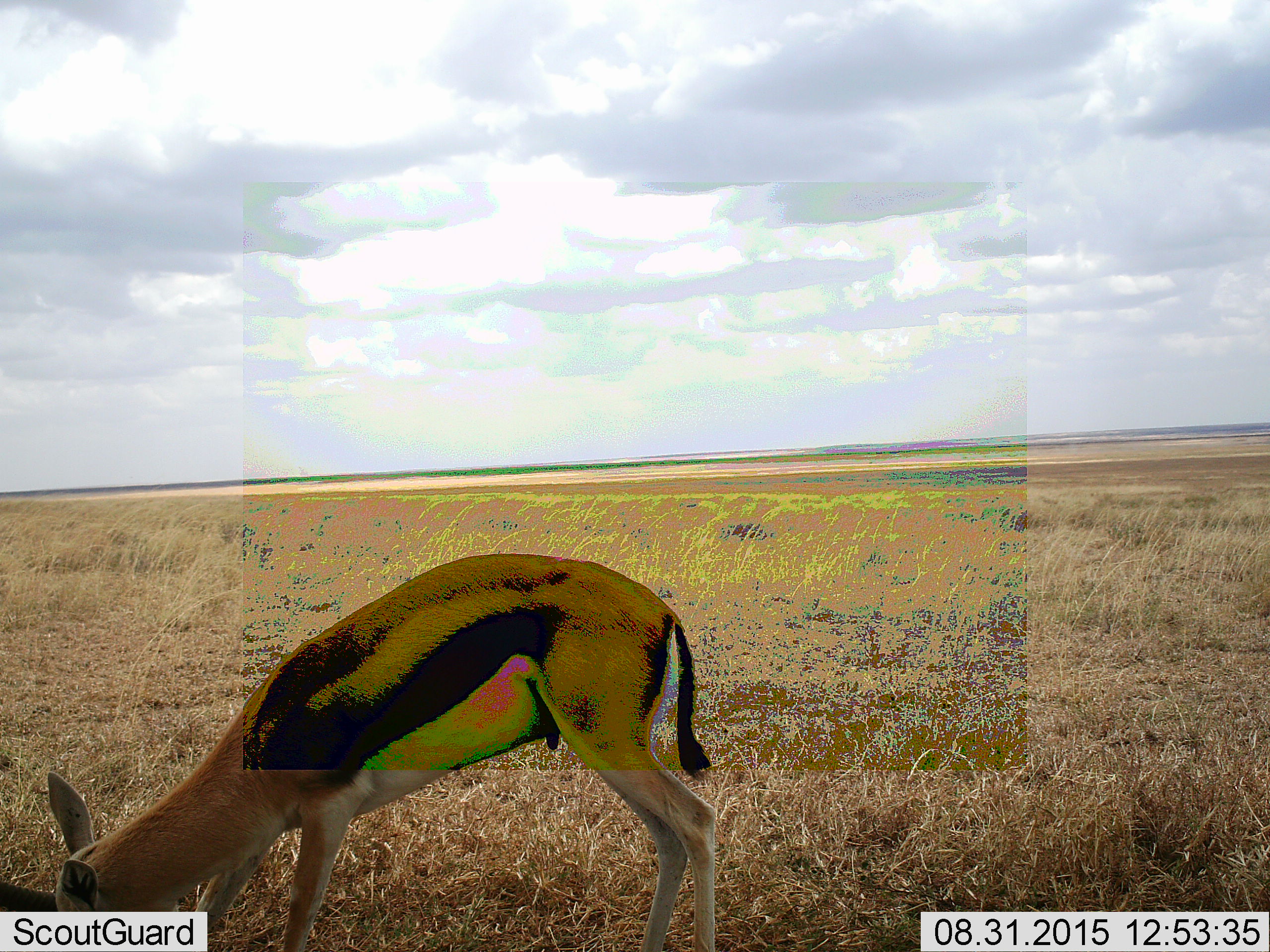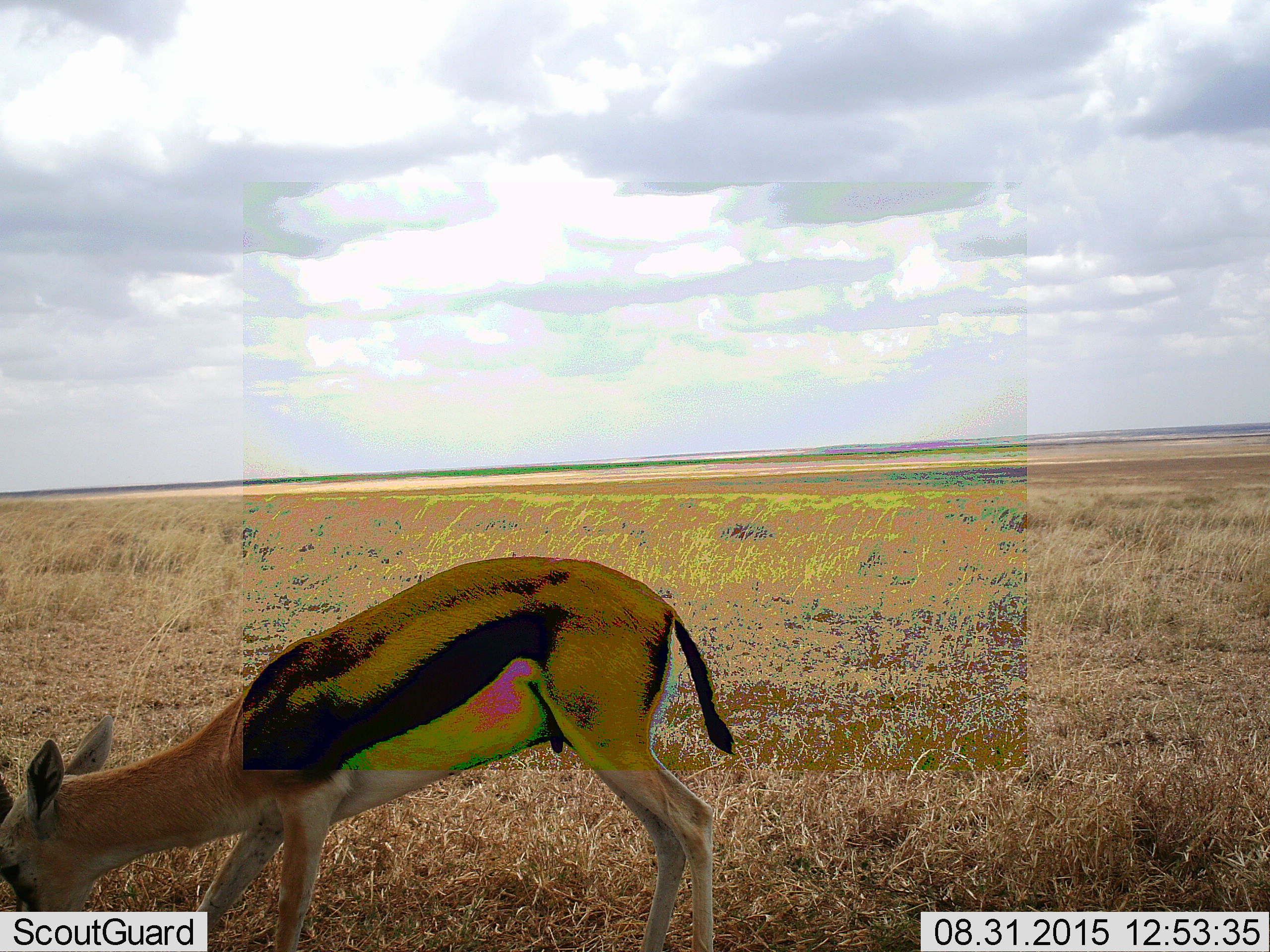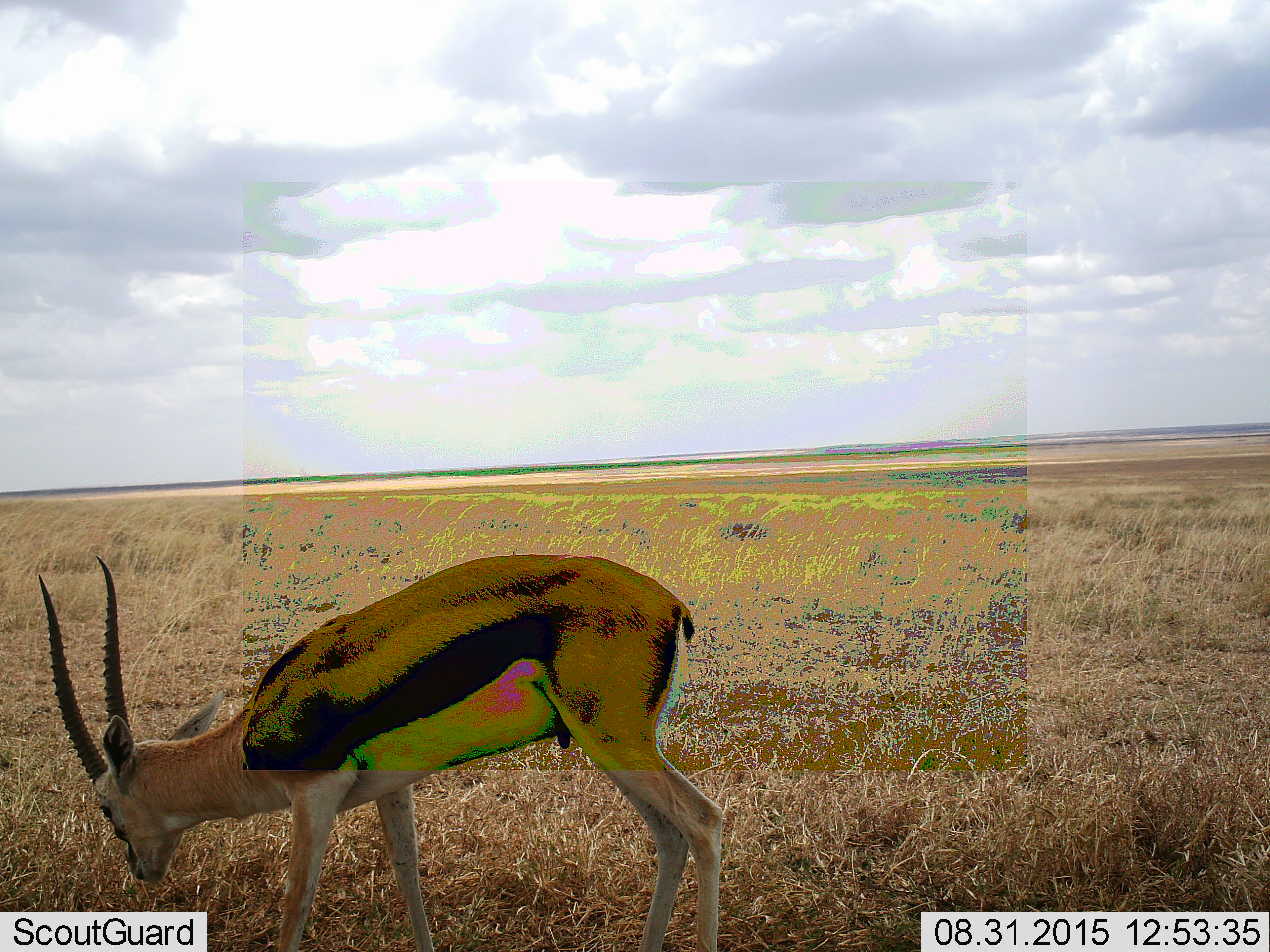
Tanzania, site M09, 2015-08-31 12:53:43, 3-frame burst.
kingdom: Animalia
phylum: Chordata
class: Mammalia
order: Artiodactyla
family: Bovidae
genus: Eudorcas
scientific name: Eudorcas thomsonii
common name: thomson's gazelle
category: gazellethomsons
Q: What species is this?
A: Gazellethomsons (thomson's gazelle) (Eudorcas thomsonii).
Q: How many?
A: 1.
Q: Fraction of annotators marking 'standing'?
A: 22%.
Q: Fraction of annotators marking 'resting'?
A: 0%.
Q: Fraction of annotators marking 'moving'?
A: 22%.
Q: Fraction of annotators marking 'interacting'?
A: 0%.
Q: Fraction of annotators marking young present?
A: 0%.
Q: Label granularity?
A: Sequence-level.